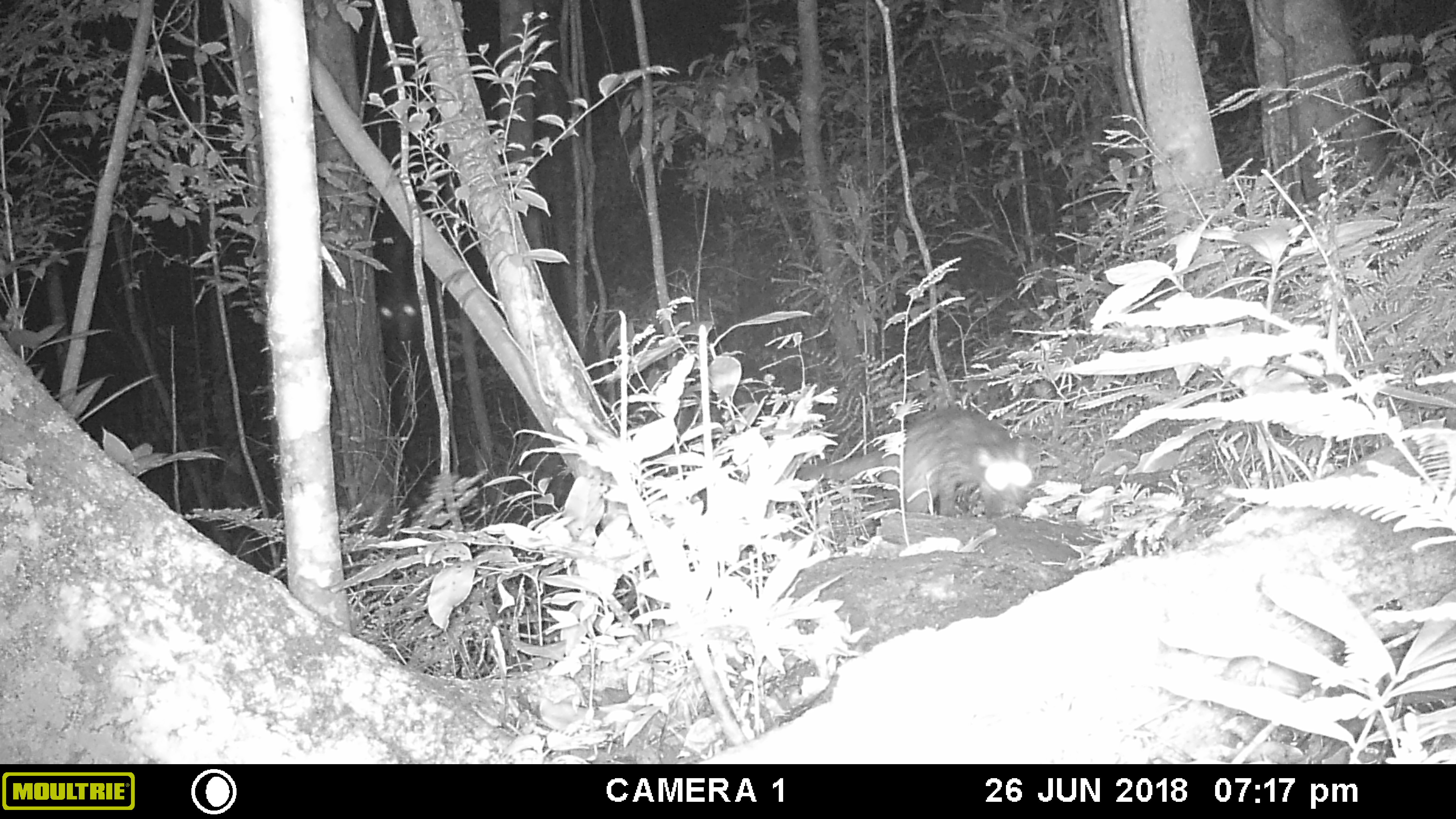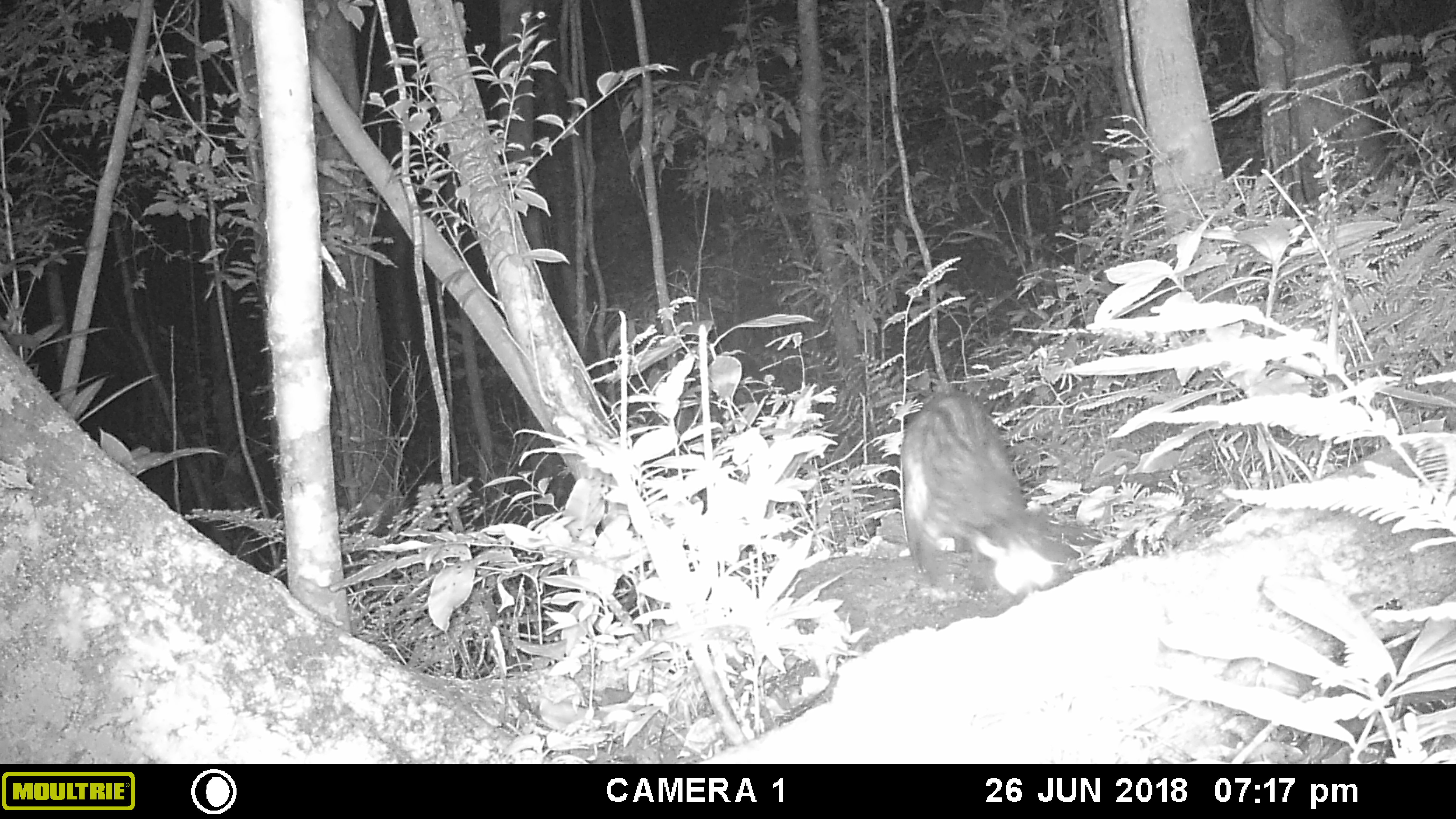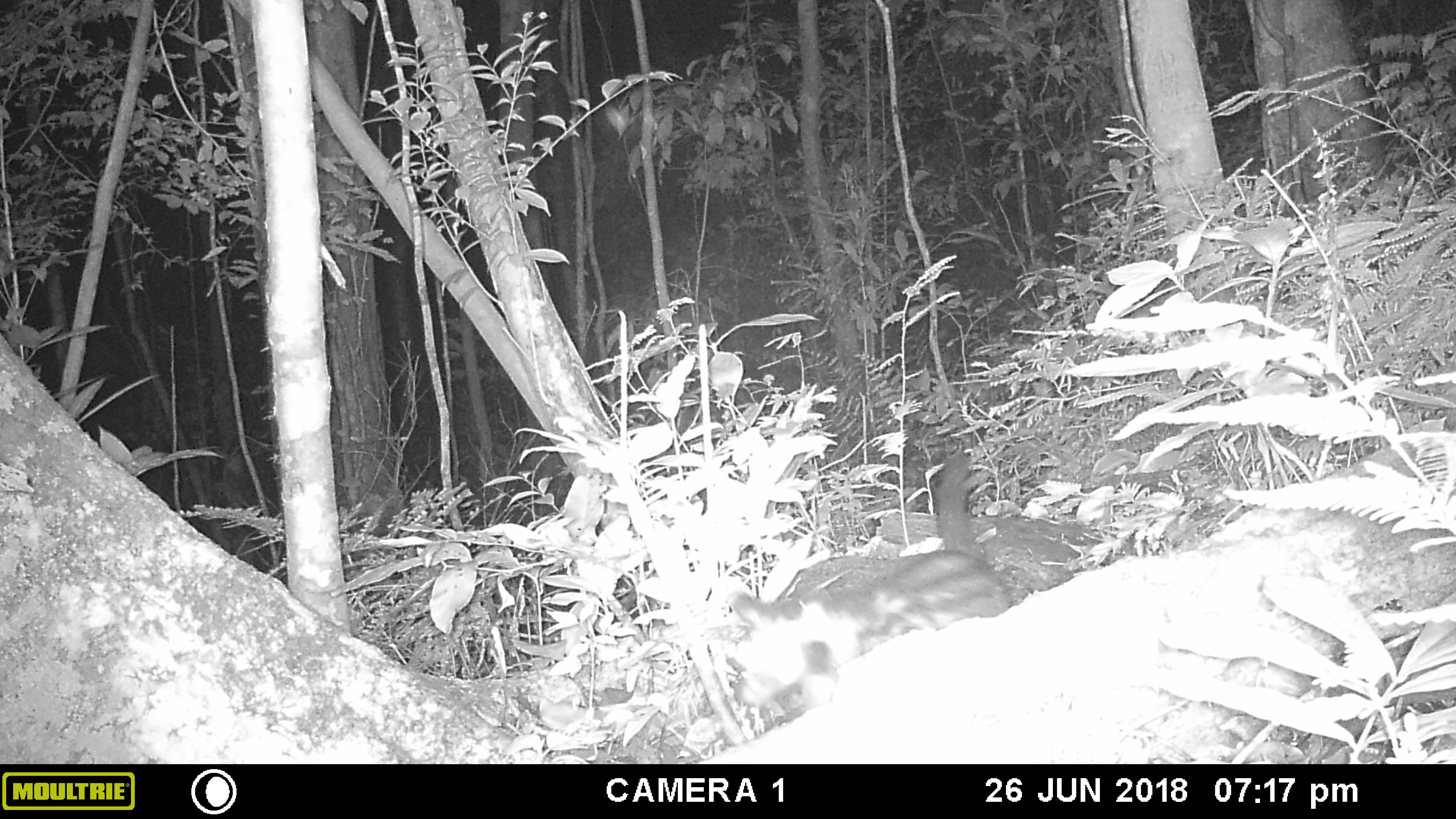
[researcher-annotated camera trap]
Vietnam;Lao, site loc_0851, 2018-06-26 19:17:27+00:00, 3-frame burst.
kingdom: Animalia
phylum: Chordata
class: Mammalia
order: Carnivora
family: Viverridae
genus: Paradoxurus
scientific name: Paradoxurus hermaphroditus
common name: common palm civet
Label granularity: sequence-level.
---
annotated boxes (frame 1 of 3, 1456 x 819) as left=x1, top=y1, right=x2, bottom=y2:
common palm civet: left=793, top=404, right=1033, bottom=518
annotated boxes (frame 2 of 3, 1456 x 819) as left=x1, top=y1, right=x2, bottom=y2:
common palm civet: left=900, top=390, right=1067, bottom=601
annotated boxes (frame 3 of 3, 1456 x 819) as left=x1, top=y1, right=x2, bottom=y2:
common palm civet: left=724, top=450, right=1008, bottom=707